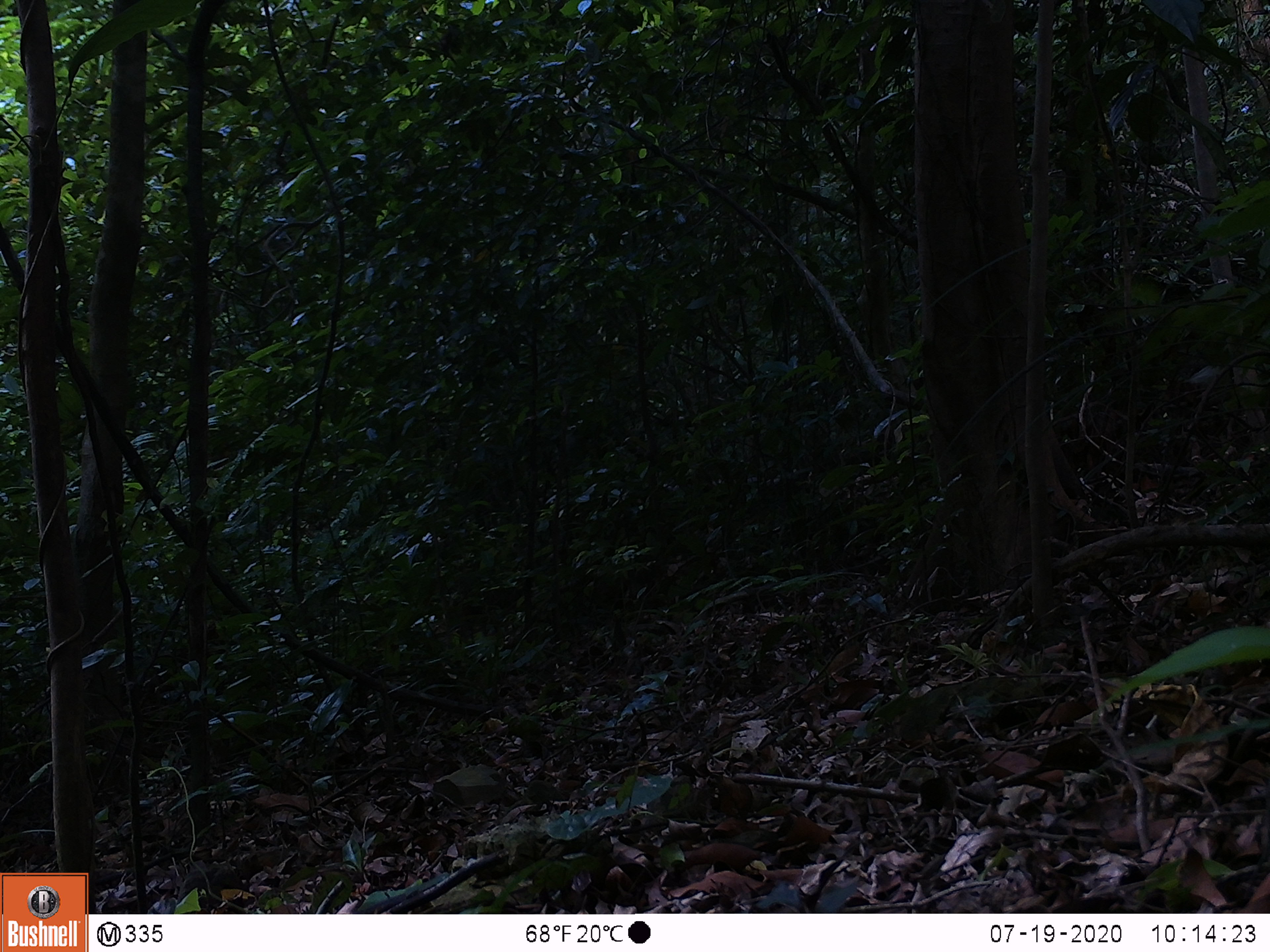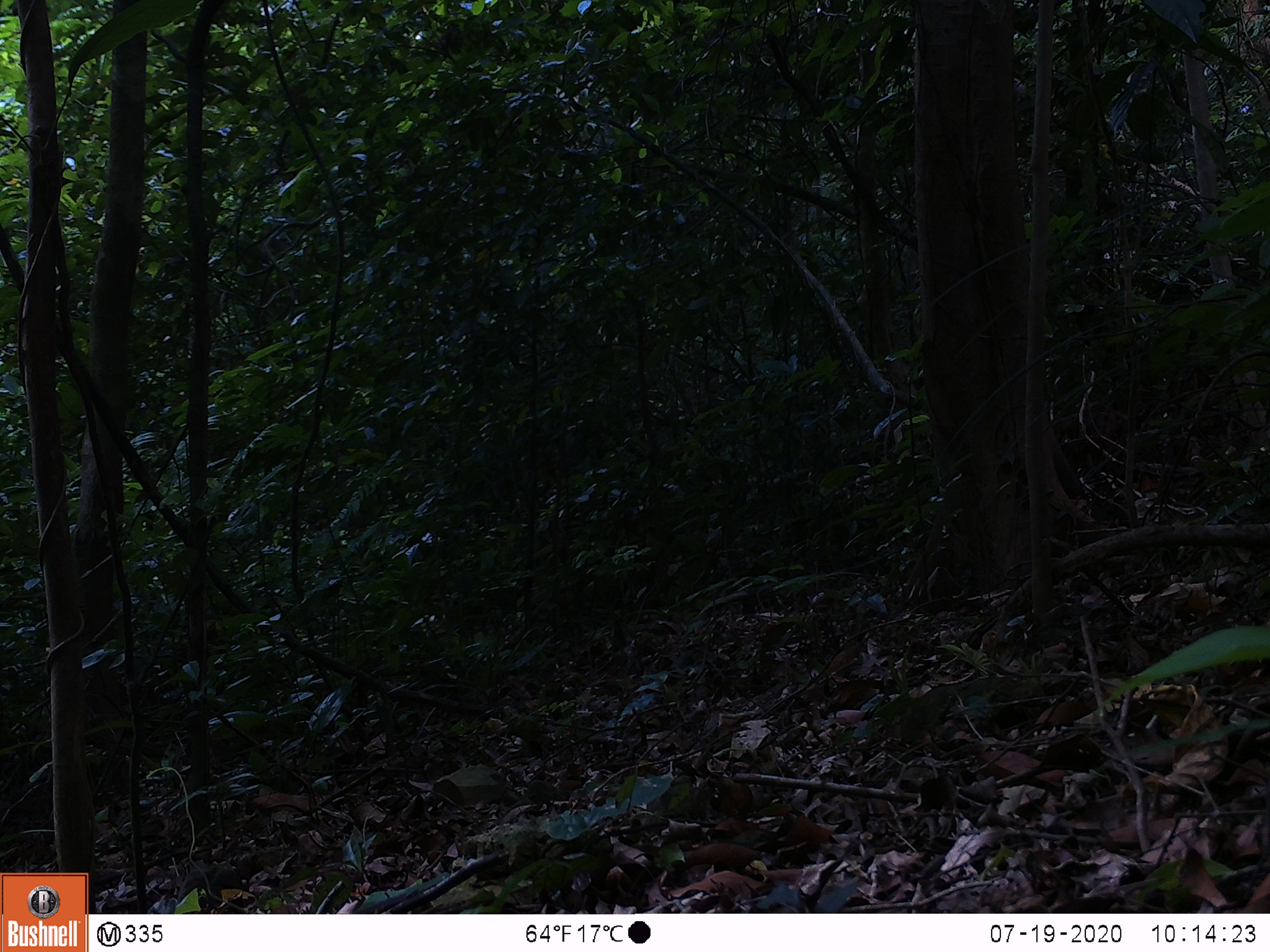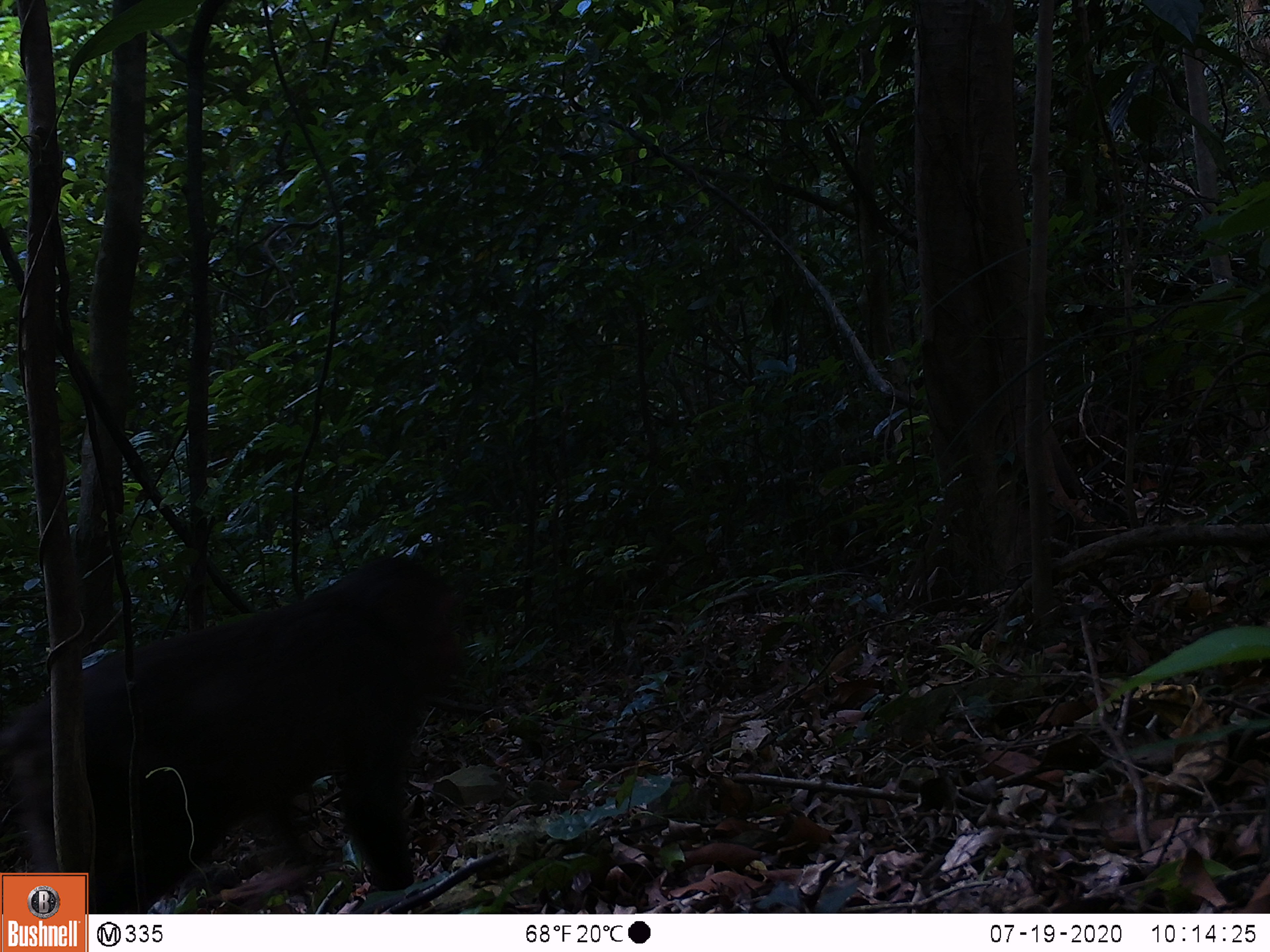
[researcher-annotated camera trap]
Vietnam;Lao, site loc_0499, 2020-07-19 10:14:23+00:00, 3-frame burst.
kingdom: Animalia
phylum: Chordata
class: Mammalia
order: Primates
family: Cercopithecidae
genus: Macaca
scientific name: Macaca arctoides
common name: stump-tailed macaque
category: stump tailed macaque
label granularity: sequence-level